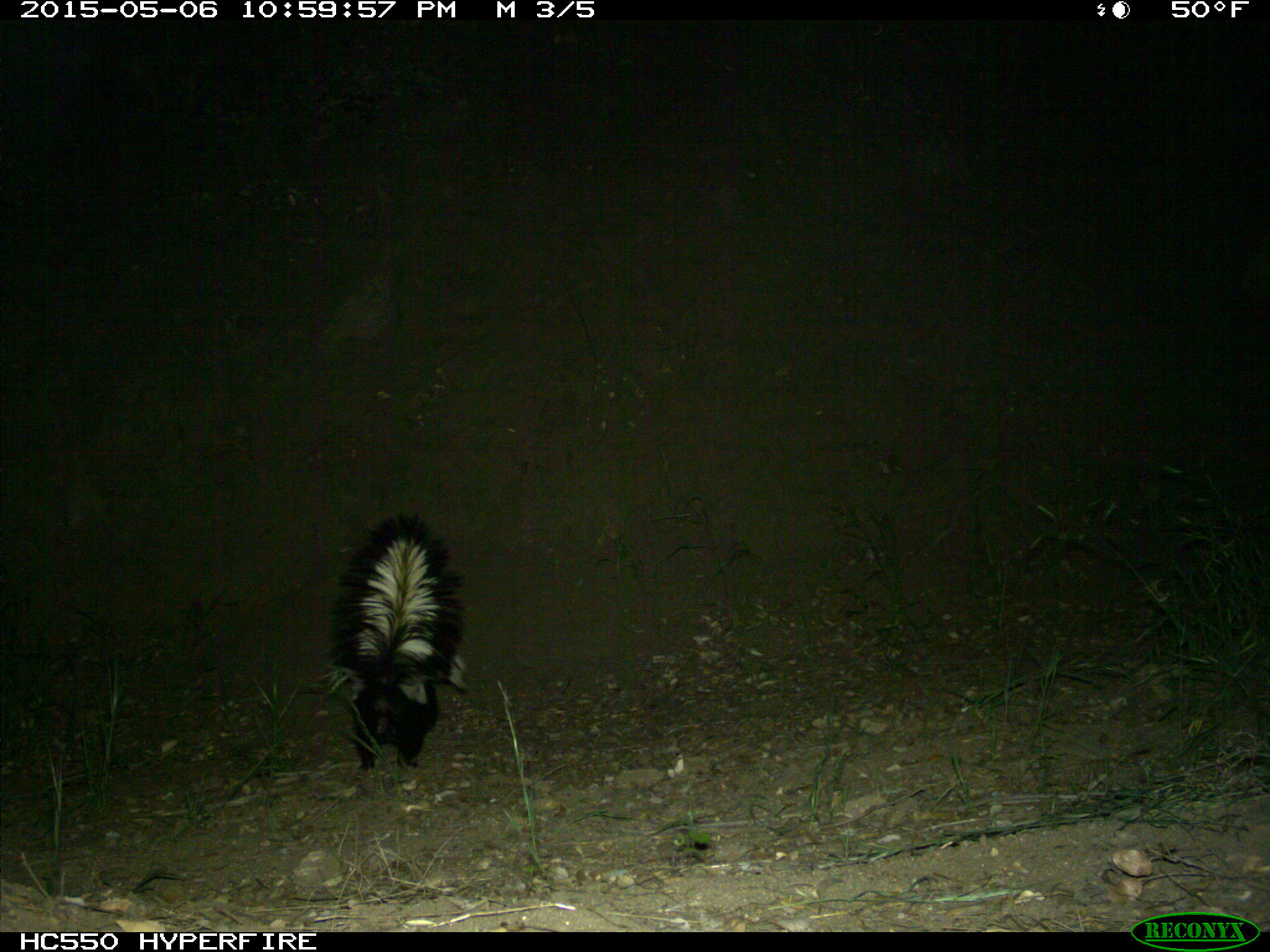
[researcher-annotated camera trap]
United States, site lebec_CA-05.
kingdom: Animalia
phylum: Chordata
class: Mammalia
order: Carnivora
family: Mephitidae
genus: Mephitis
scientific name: Mephitis mephitis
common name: striped skunk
Mephitis mephitis (striped skunk).